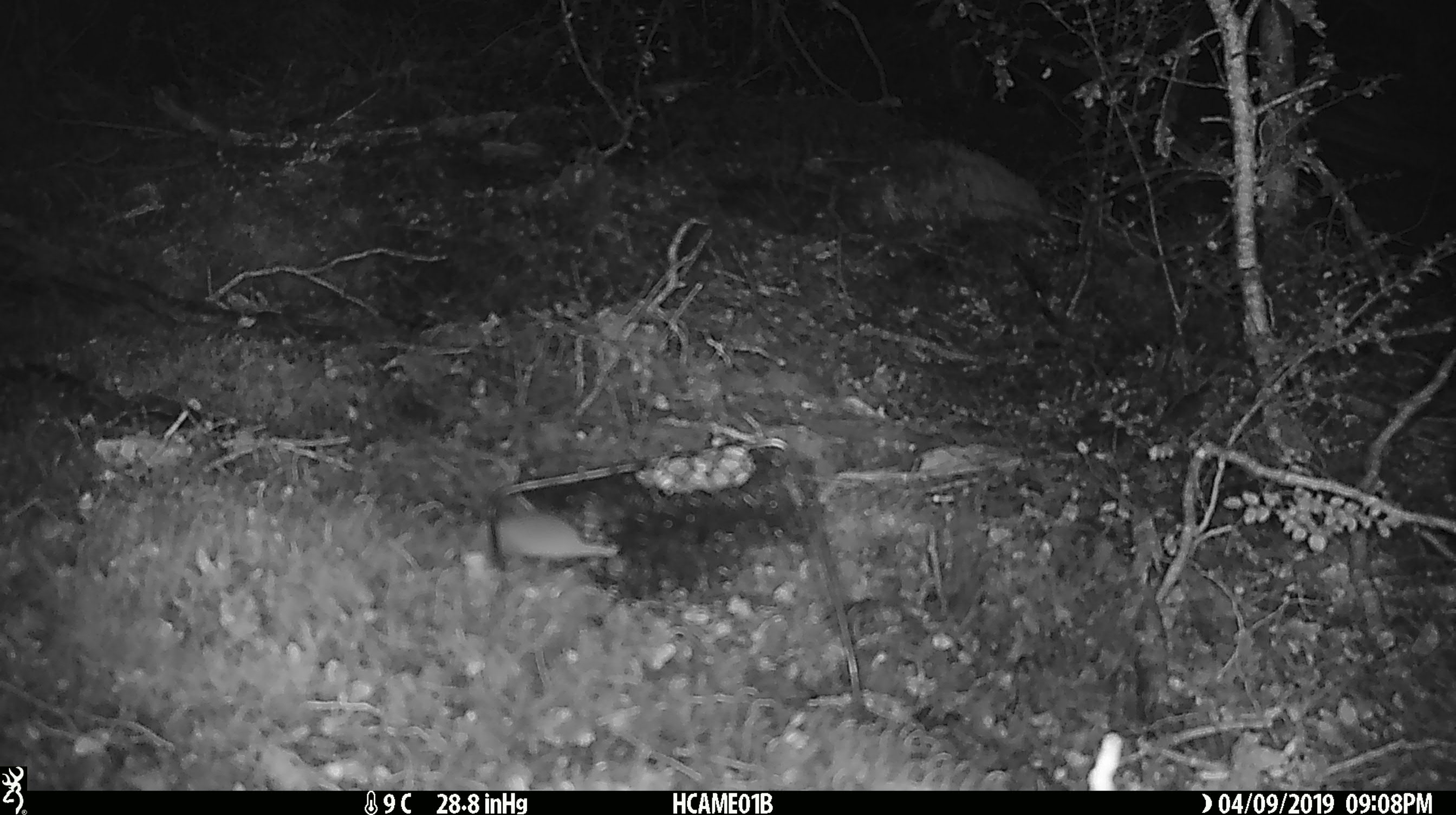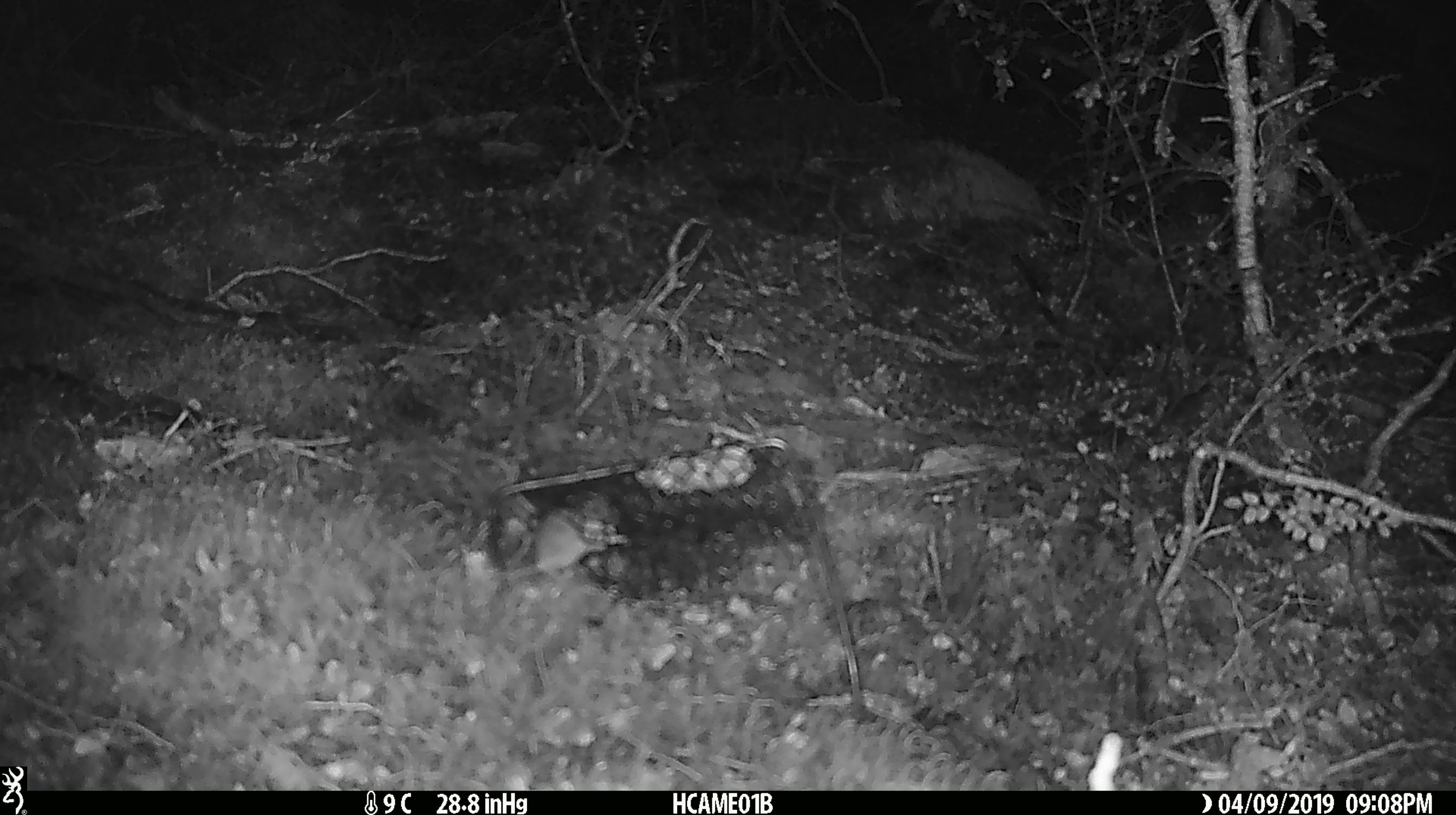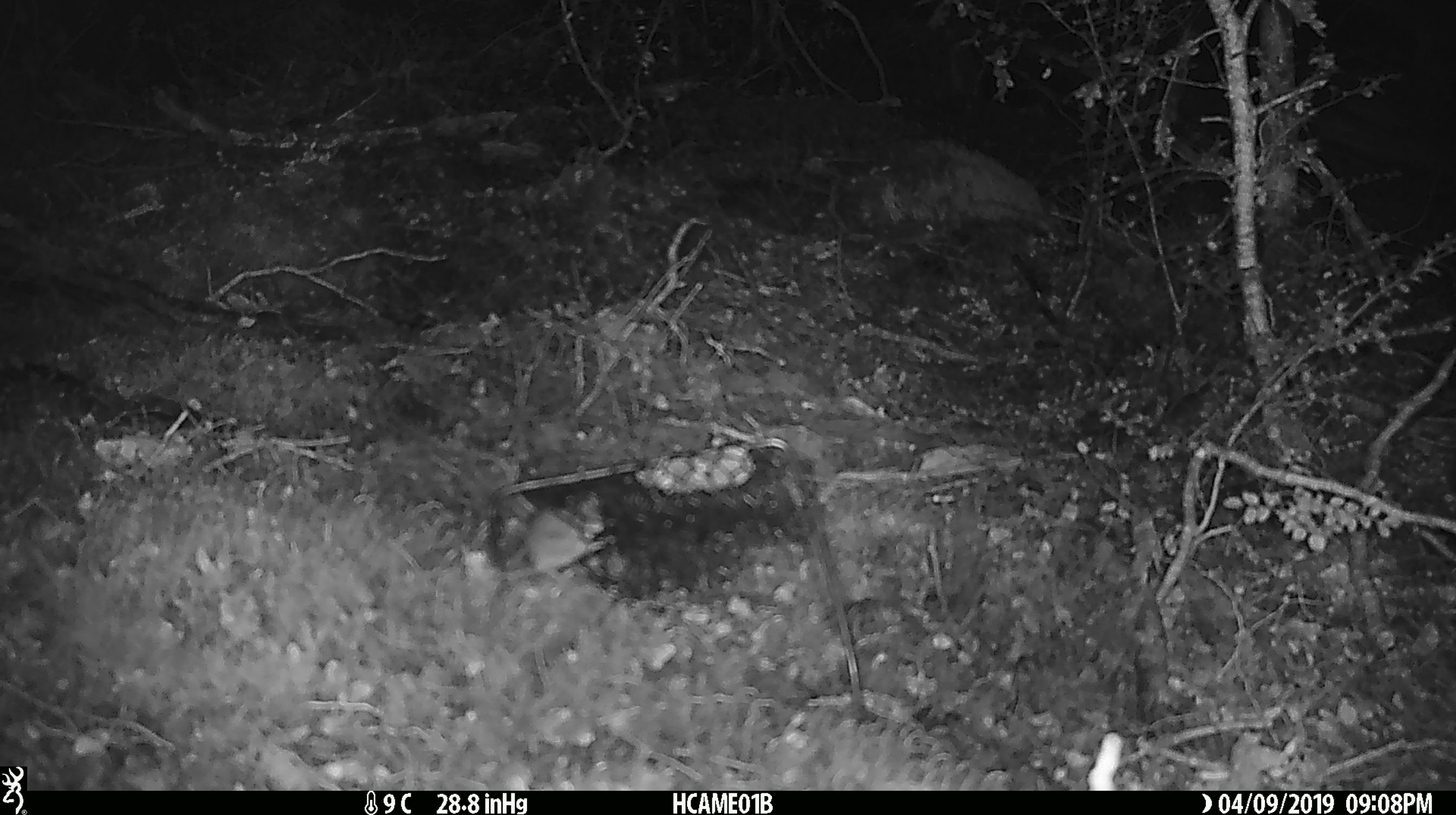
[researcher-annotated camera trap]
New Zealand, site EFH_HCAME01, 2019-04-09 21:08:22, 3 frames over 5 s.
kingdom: Animalia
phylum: Chordata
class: Mammalia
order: Rodentia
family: Muridae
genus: Mus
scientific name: Mus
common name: mouse